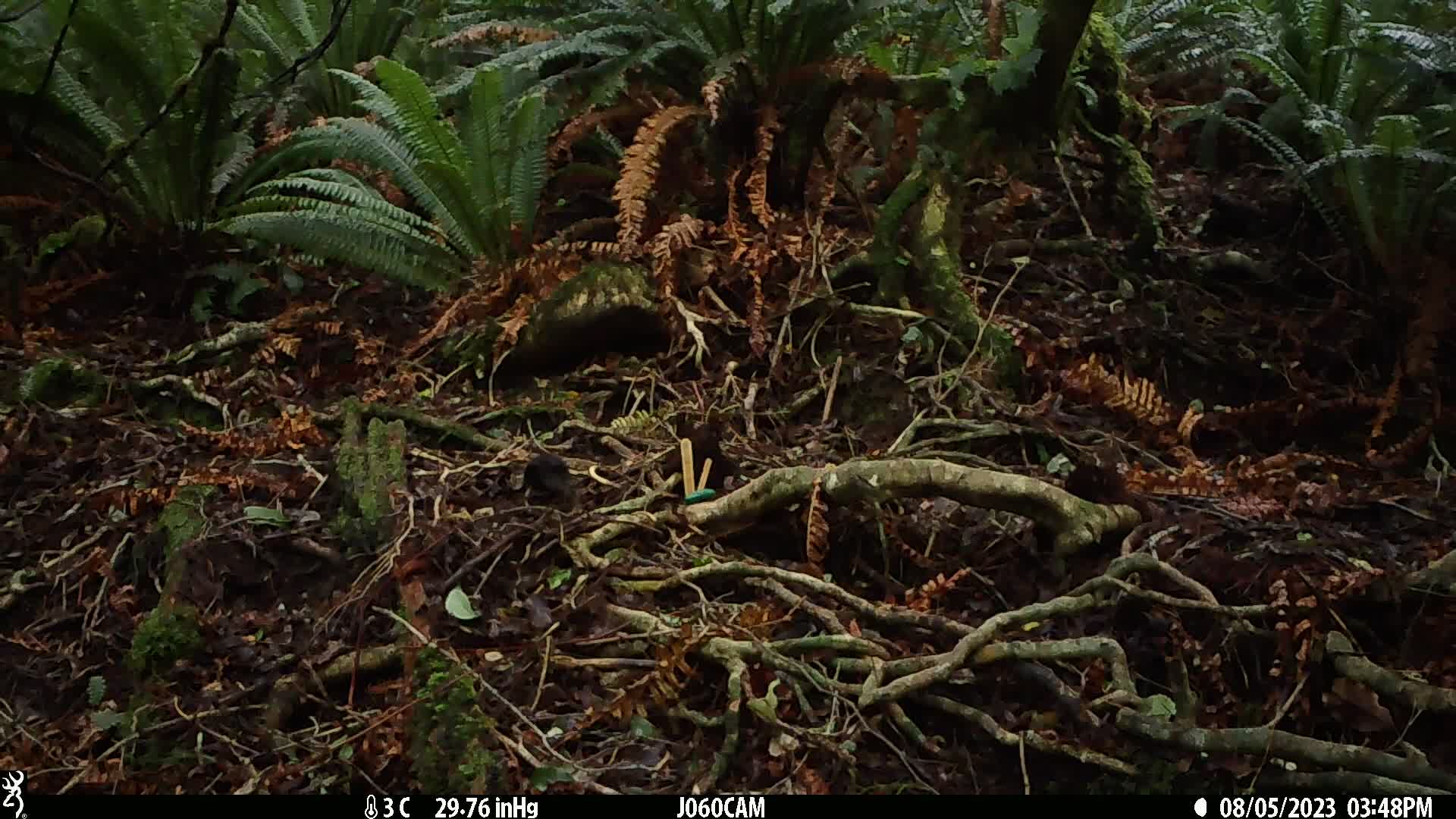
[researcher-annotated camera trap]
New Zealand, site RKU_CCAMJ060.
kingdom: Animalia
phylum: Chordata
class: Aves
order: Passeriformes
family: Turdidae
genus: Turdus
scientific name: Turdus merula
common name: eurasian blackbird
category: blackbird